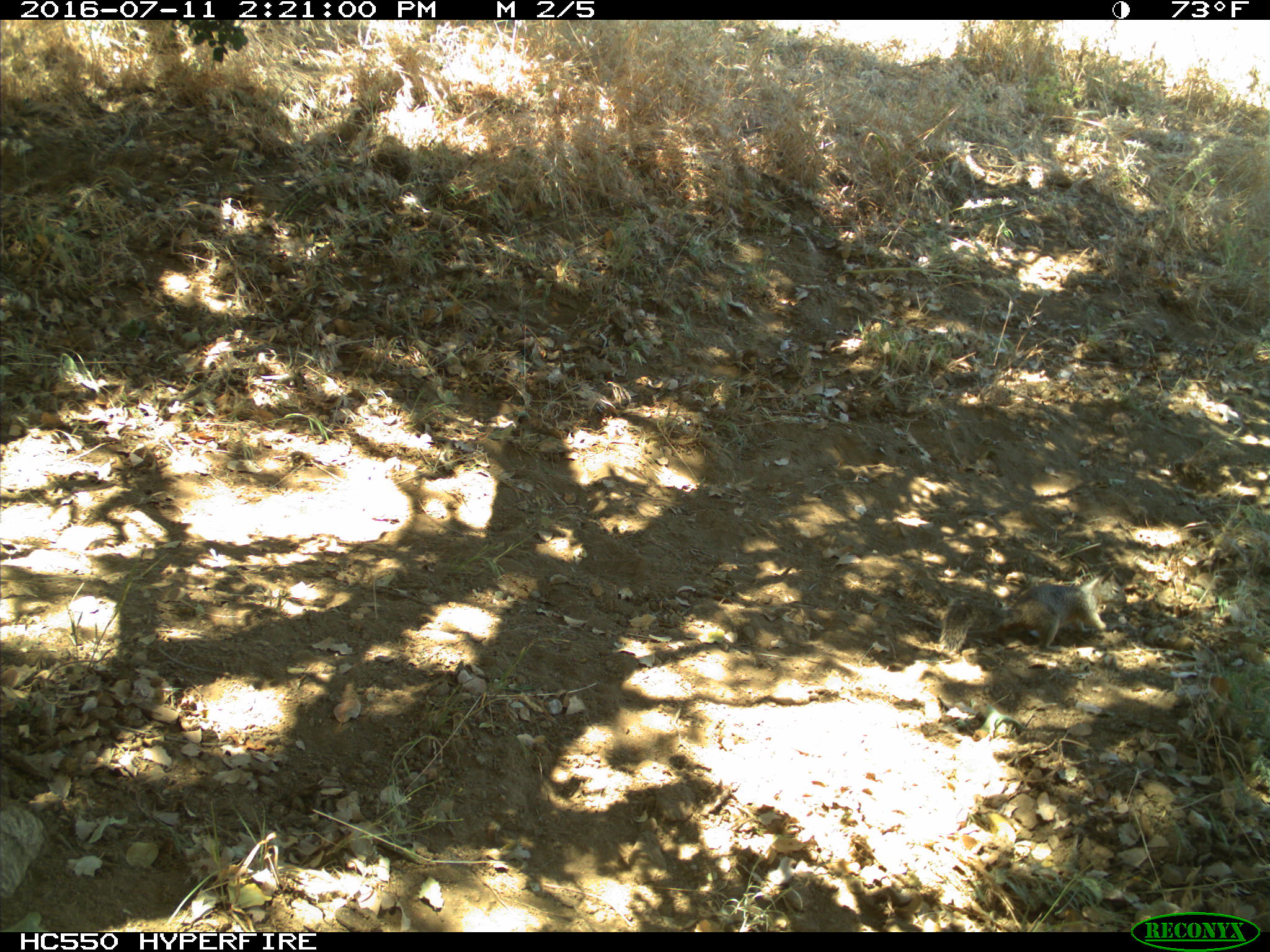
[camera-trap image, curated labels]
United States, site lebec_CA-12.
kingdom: Animalia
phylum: Chordata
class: Mammalia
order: Rodentia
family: Sciuridae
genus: Otospermophilus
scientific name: Otospermophilus beecheyi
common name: california ground squirrel